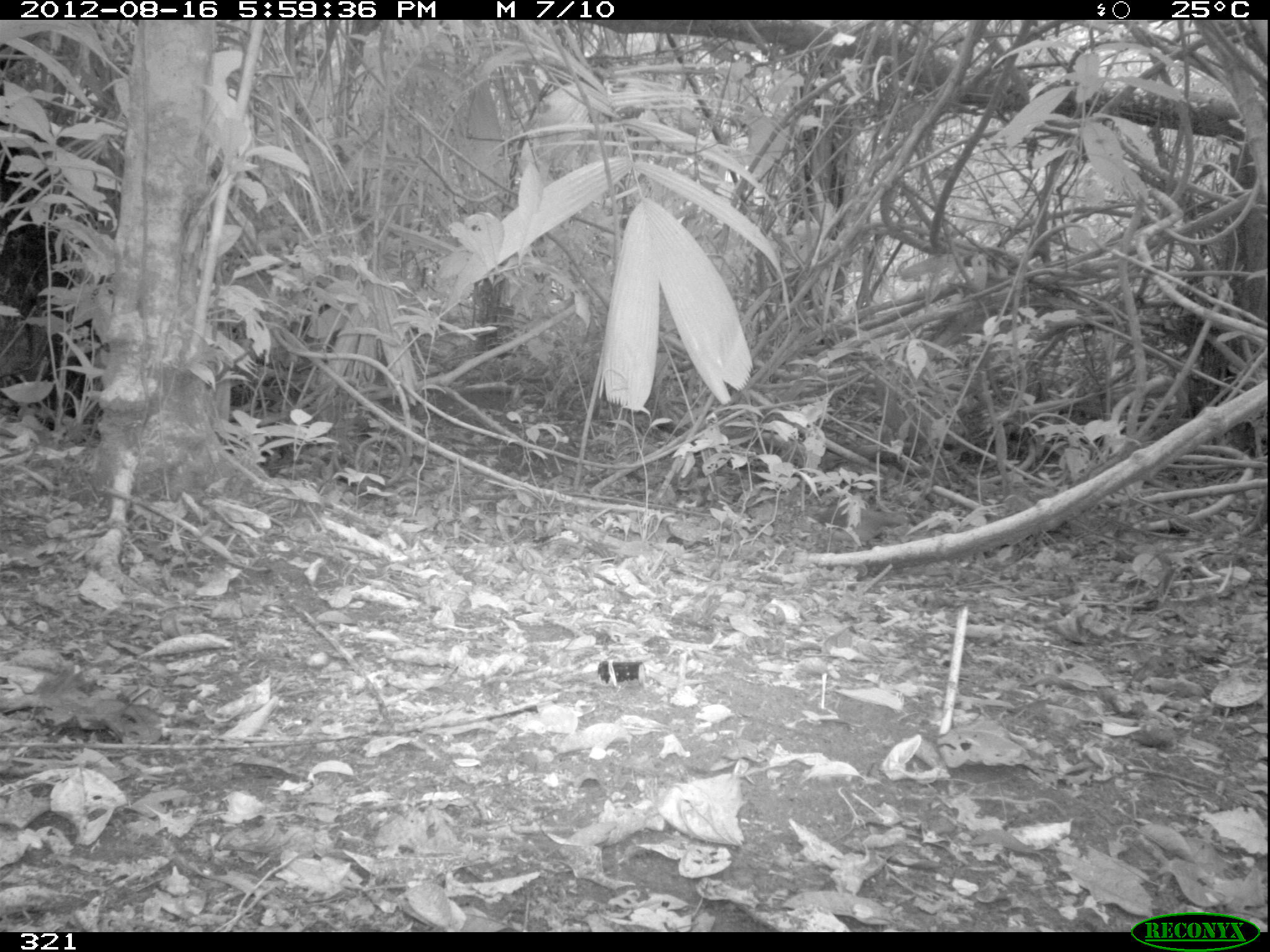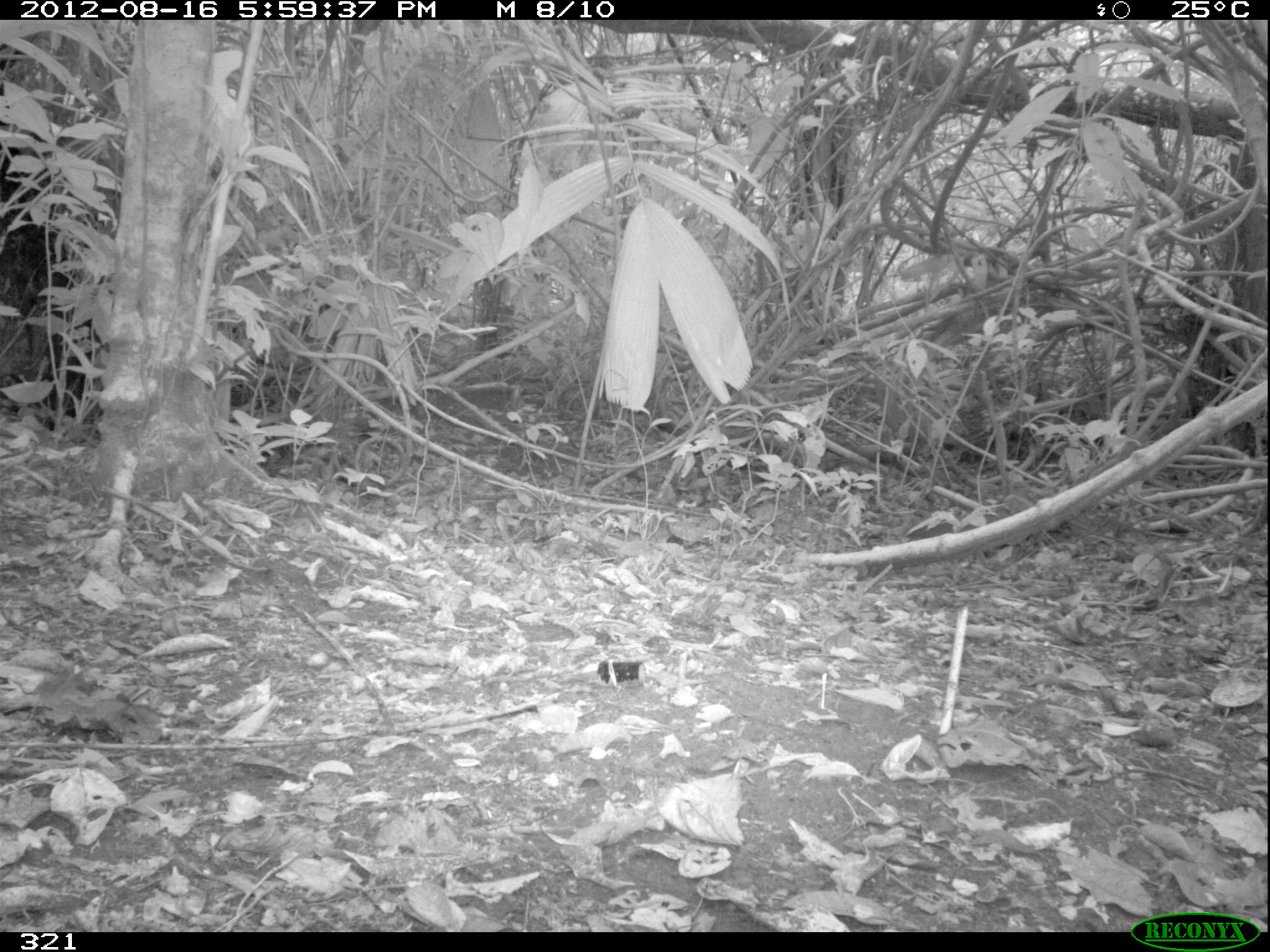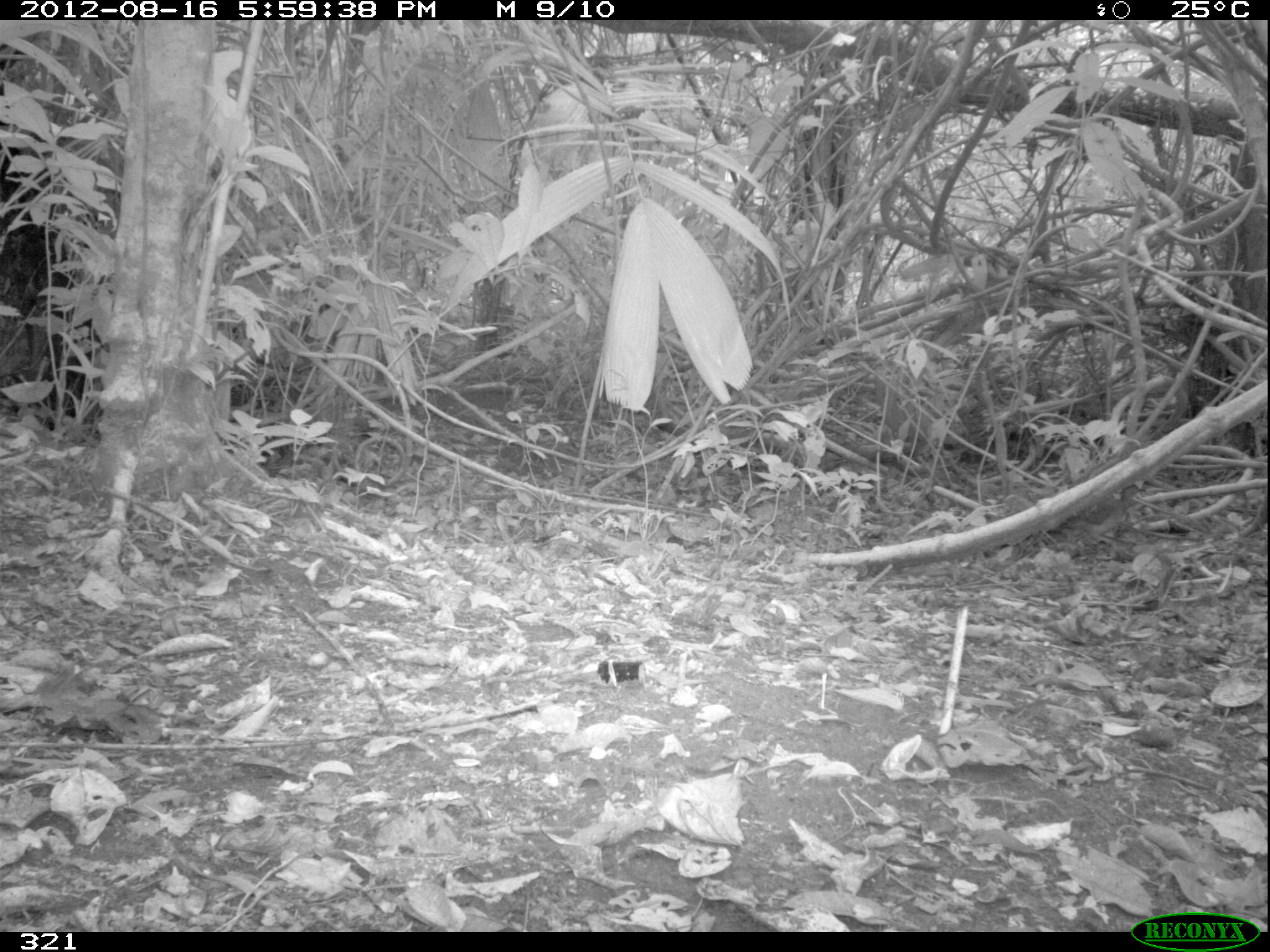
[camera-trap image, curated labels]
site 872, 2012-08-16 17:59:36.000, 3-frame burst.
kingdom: Animalia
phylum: Chordata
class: Aves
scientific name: Aves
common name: bird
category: unknown bird